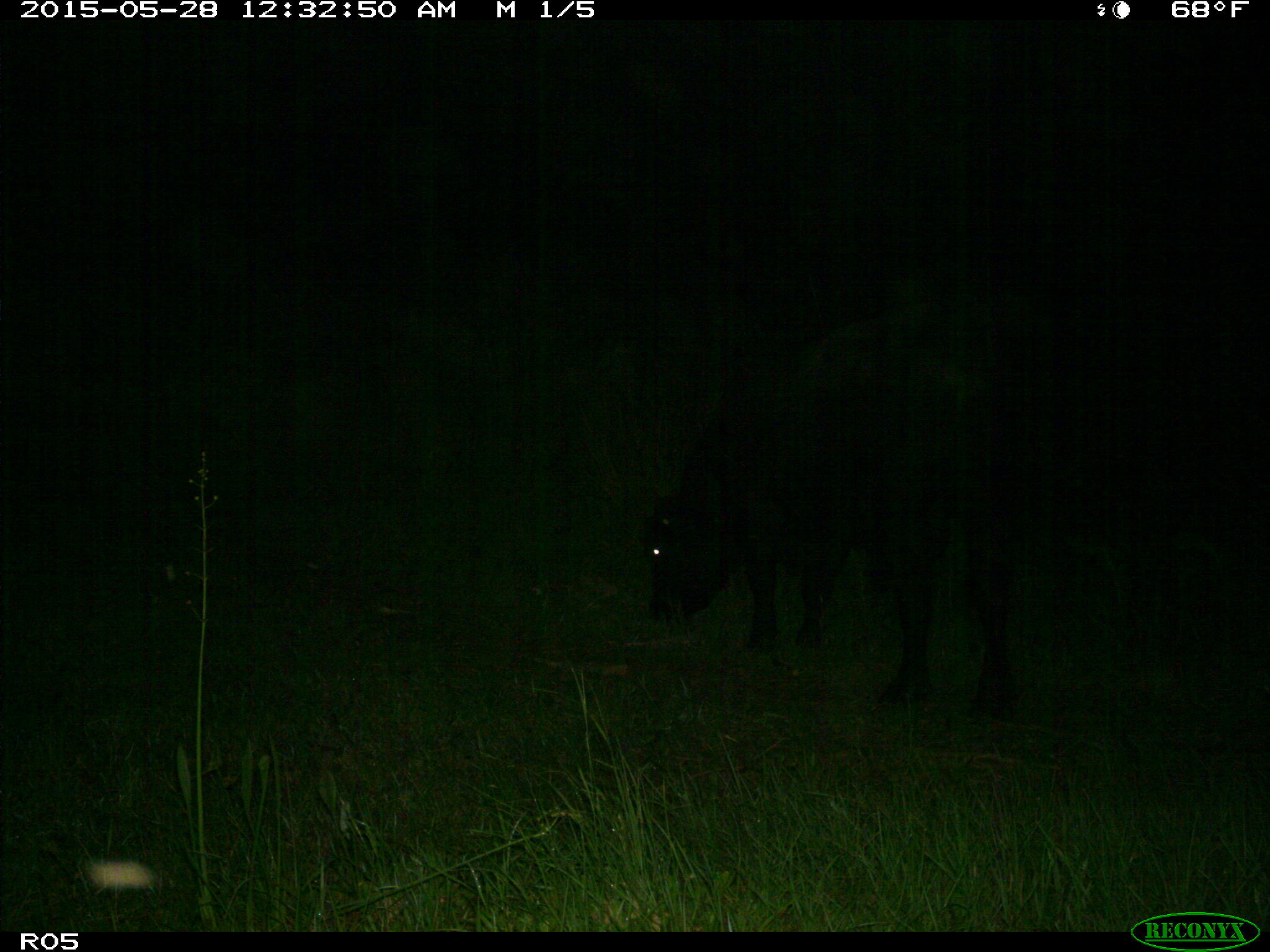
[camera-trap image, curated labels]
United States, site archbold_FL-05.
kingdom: Animalia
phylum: Chordata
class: Mammalia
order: Artiodactyla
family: Bovidae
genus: Bos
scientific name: Bos taurus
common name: domestic cow